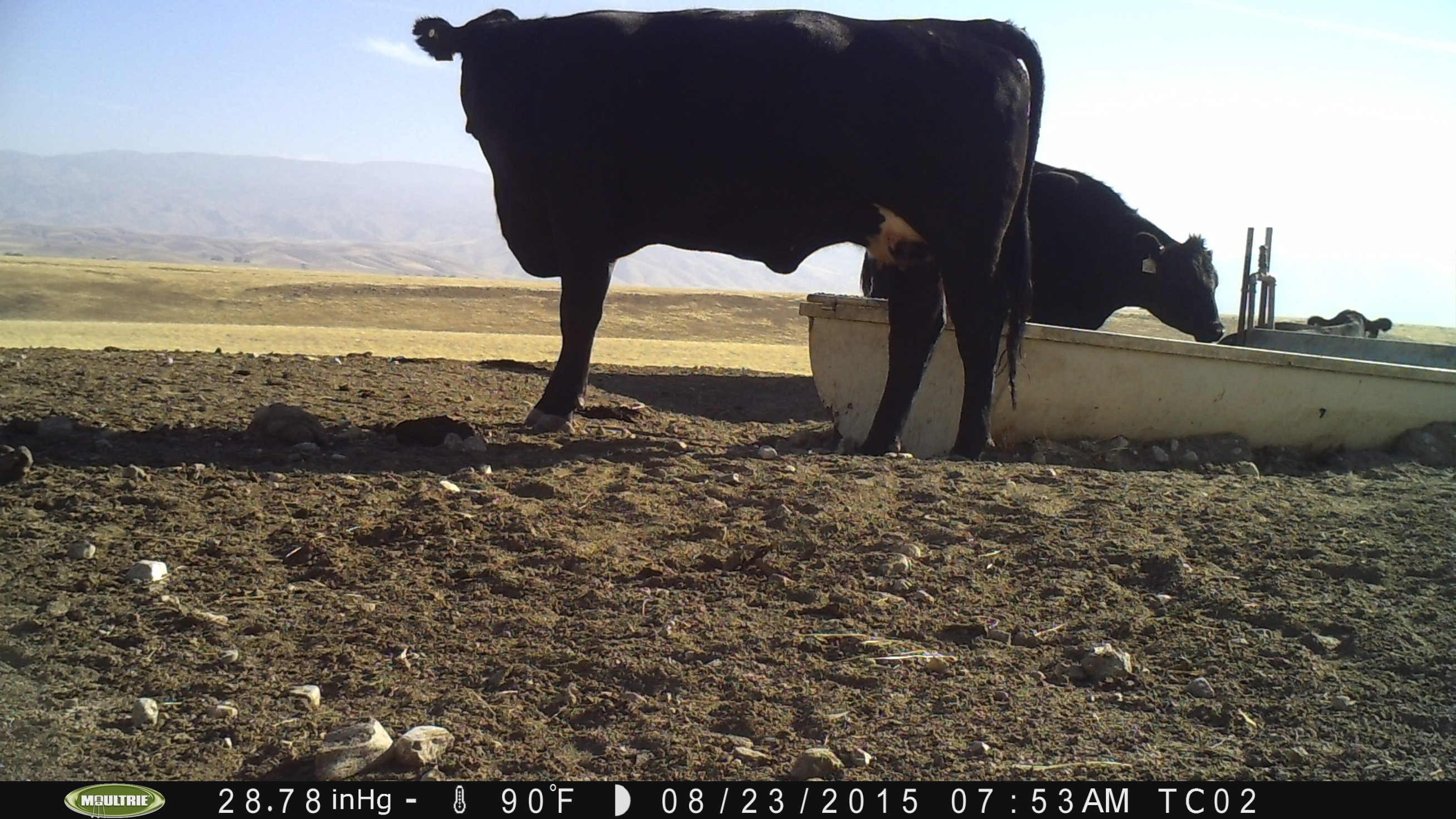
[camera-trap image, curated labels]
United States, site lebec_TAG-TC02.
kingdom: Animalia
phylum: Chordata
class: Mammalia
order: Artiodactyla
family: Bovidae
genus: Bos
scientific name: Bos taurus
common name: domestic cow